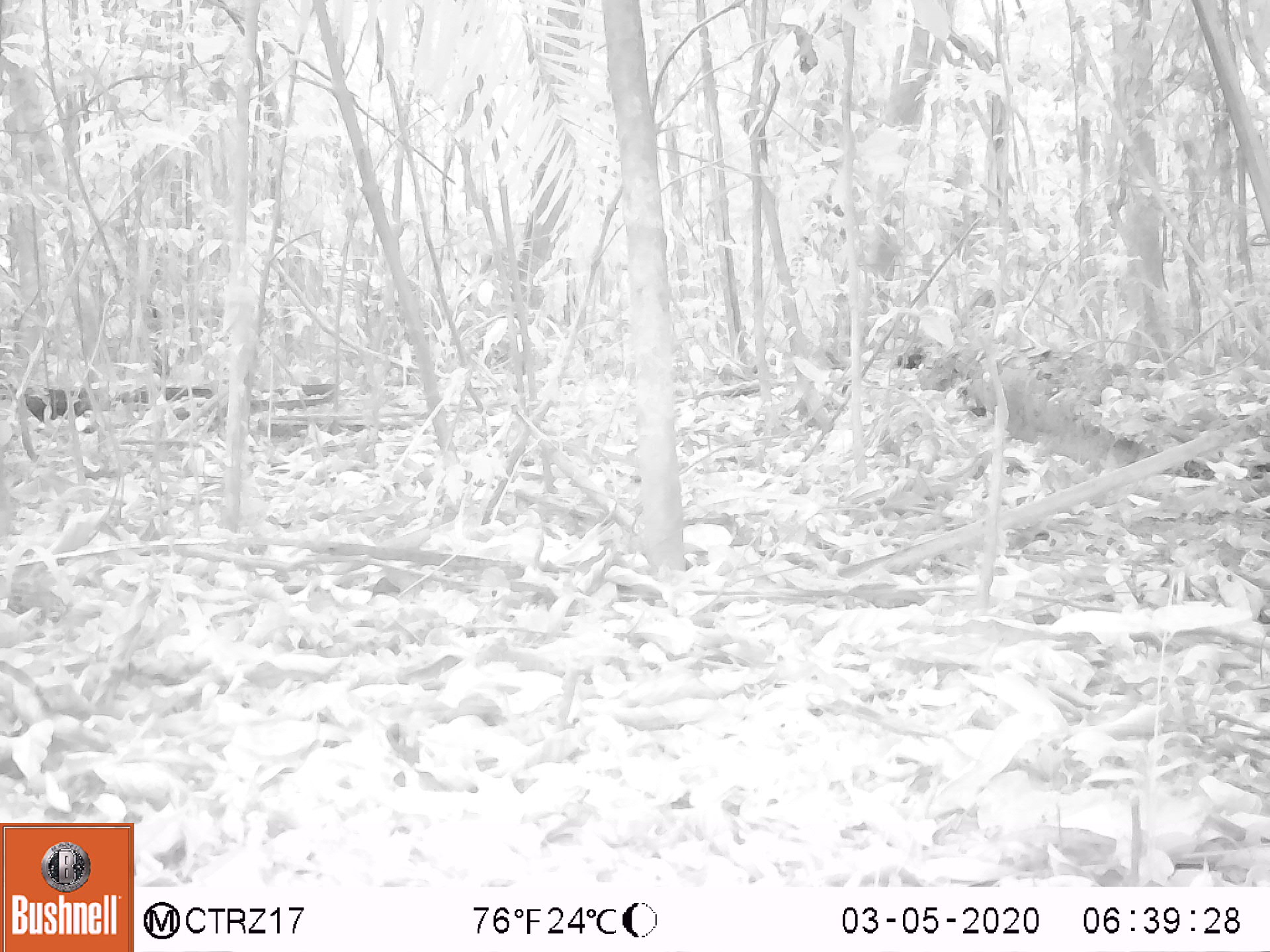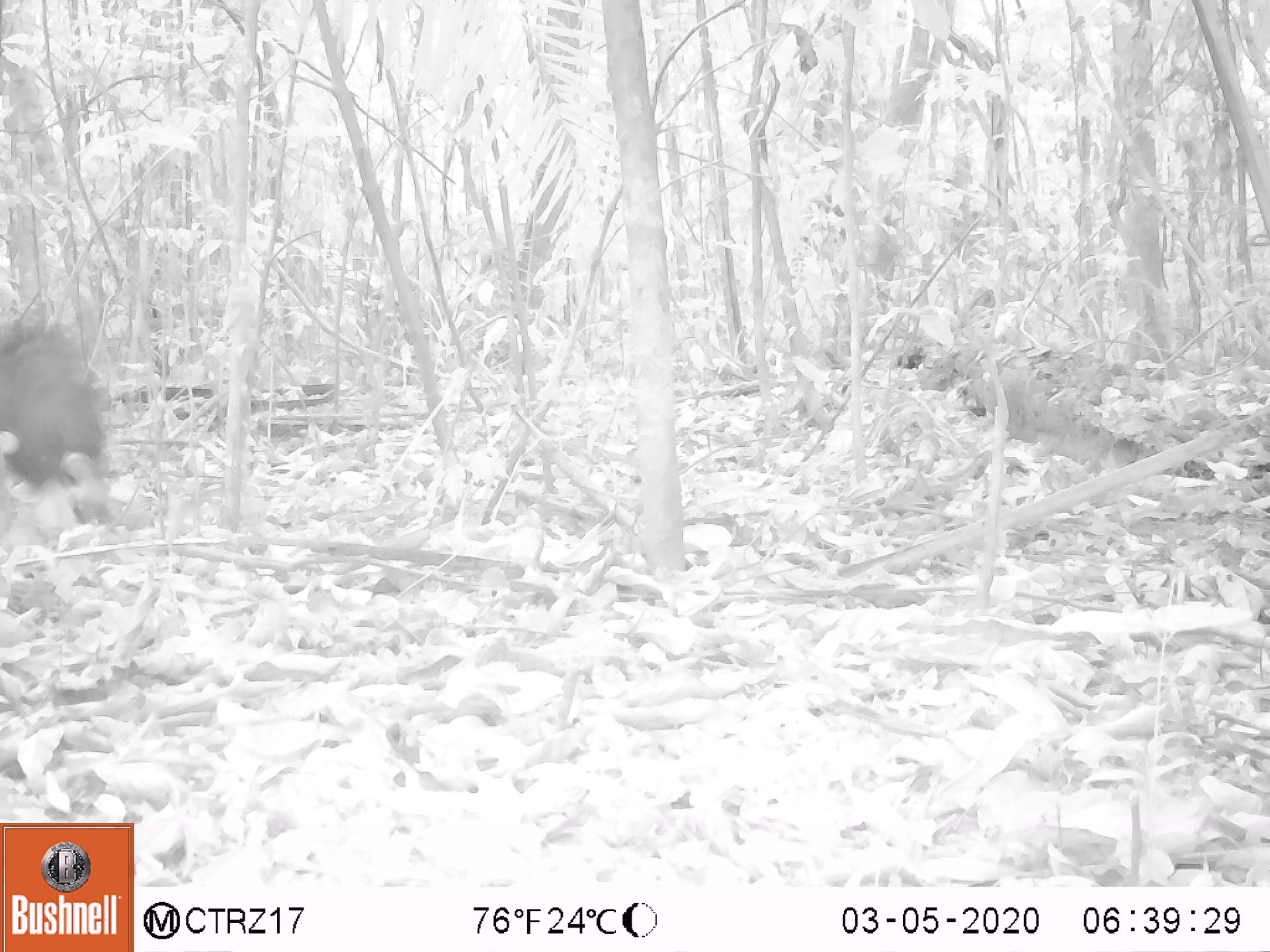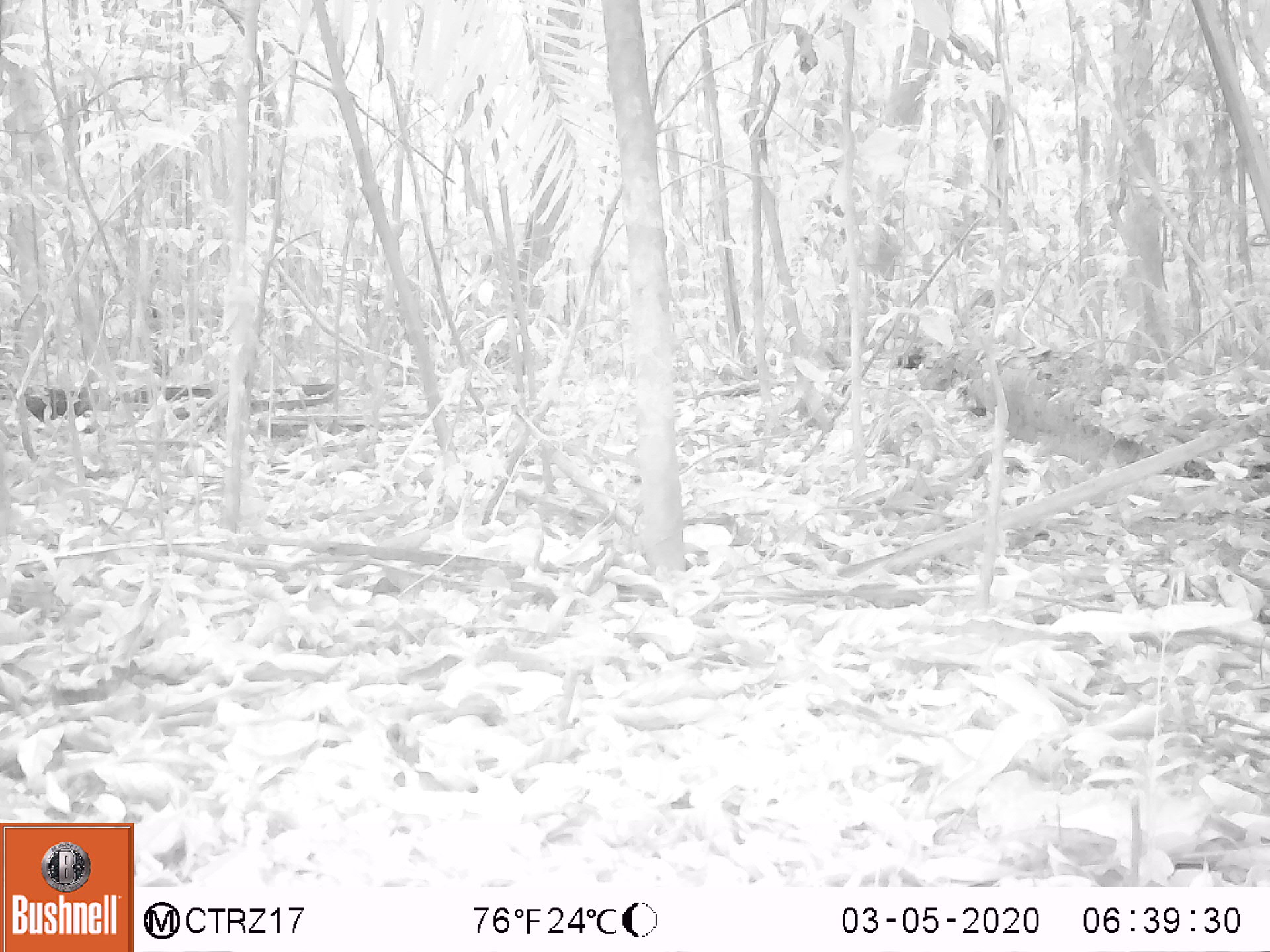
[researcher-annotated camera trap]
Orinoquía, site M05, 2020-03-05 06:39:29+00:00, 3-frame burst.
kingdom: Animalia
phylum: Chordata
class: Mammalia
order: Artiodactyla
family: Tayassuidae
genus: Pecari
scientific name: Pecari tajacu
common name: collared peccary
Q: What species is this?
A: Collared peccary (Pecari tajacu).